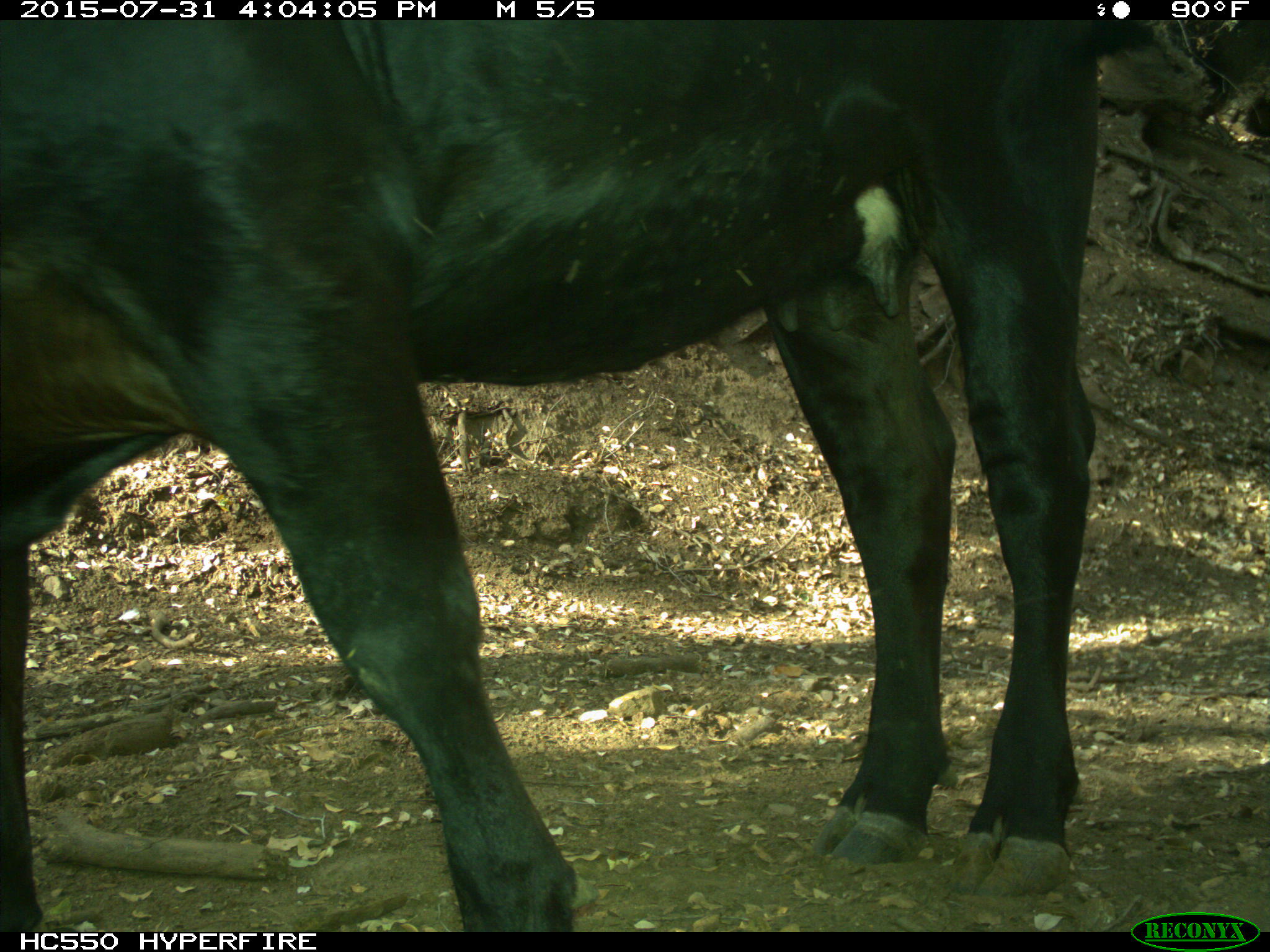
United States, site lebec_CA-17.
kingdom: Animalia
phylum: Chordata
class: Mammalia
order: Artiodactyla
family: Bovidae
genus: Bos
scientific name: Bos taurus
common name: domestic cow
Bos taurus (domestic cow).